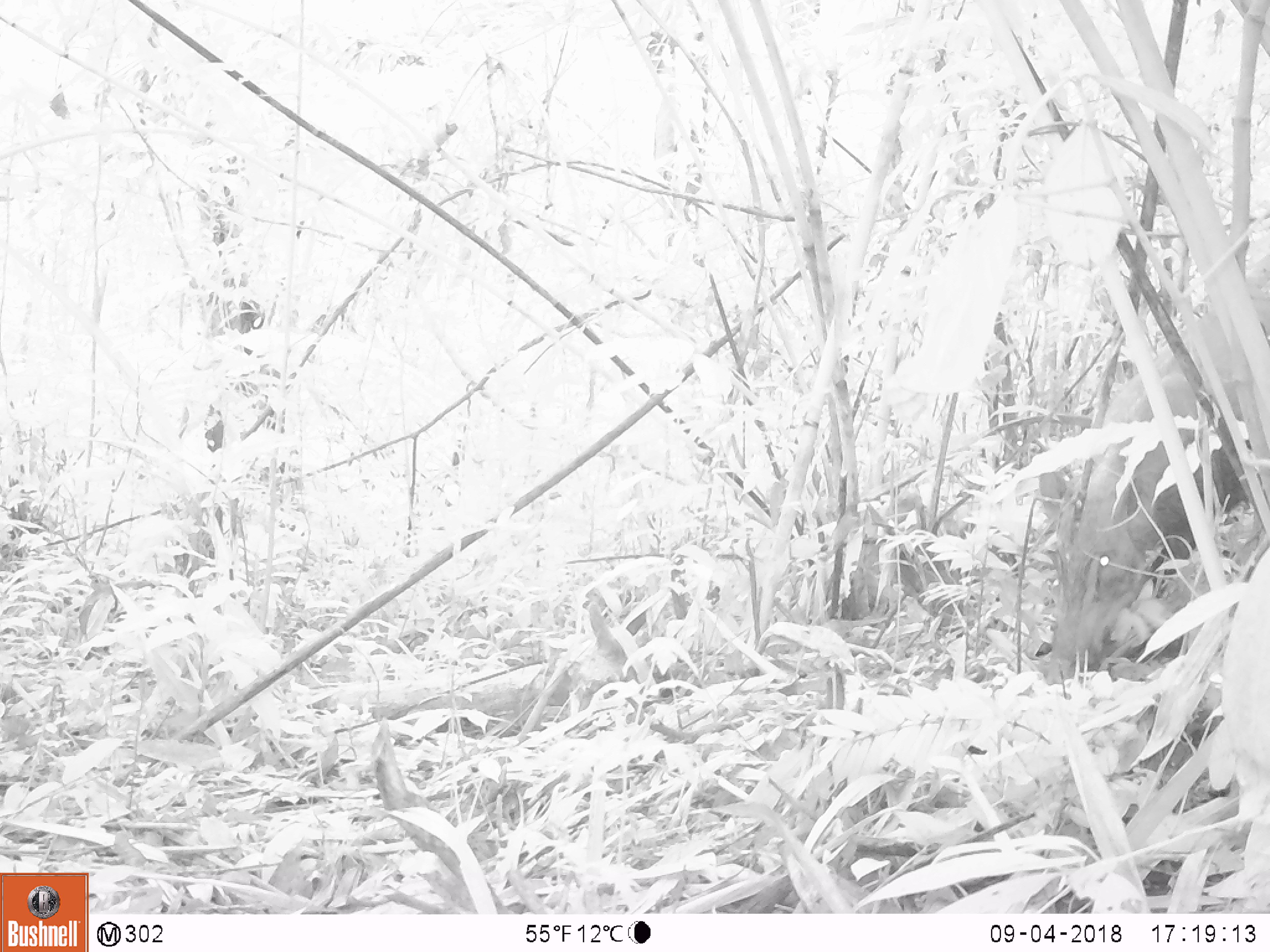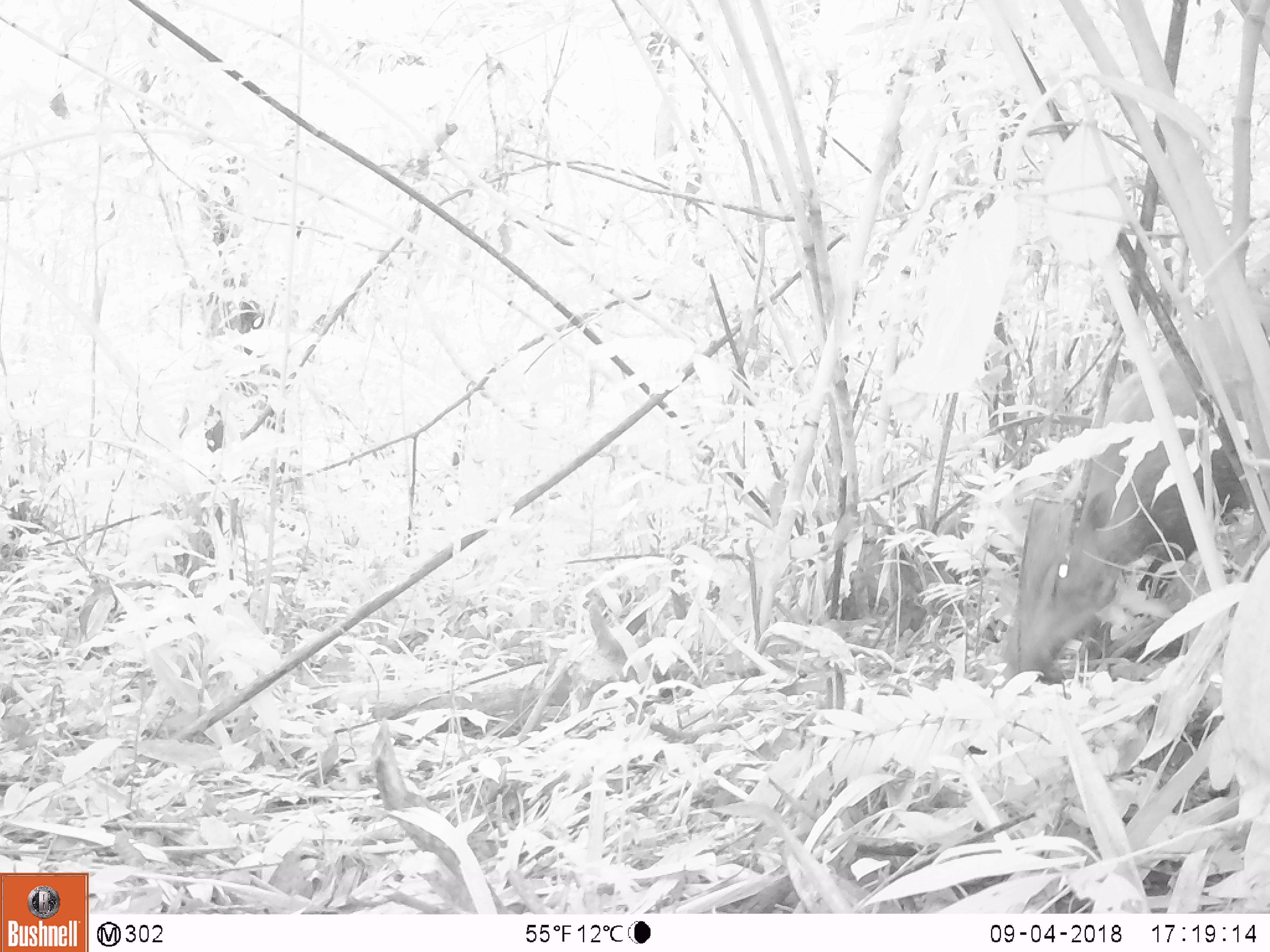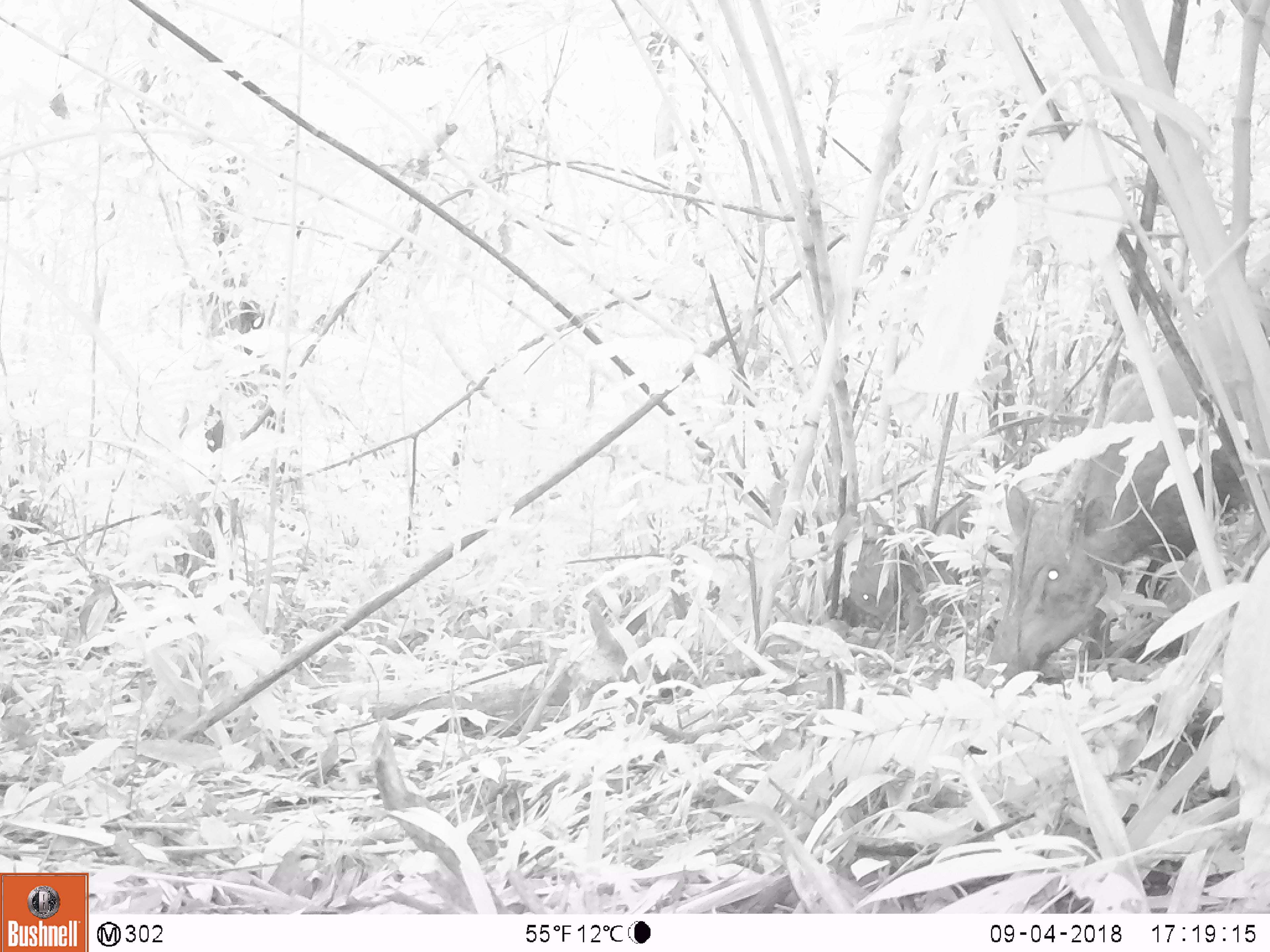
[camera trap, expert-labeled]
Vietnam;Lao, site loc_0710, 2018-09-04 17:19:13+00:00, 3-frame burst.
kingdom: Animalia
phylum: Chordata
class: Mammalia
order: Artiodactyla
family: Suidae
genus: Sus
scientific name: Sus scrofa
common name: eurasian wild pig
Eurasian wild pig (Sus scrofa). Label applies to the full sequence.